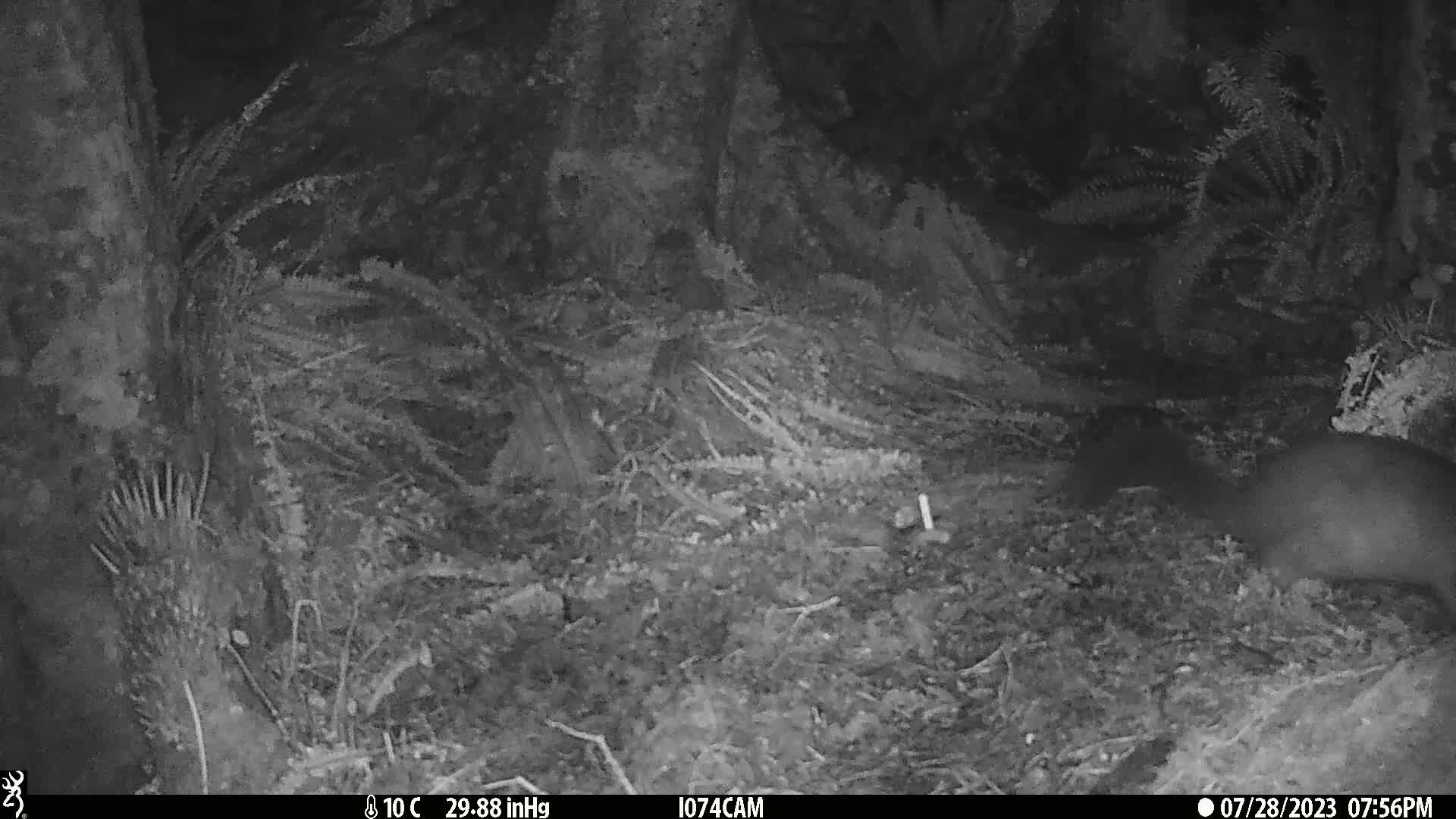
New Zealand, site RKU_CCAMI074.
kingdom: Animalia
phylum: Chordata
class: Mammalia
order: Diprotodontia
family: Phalangeridae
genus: Trichosurus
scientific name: Trichosurus vulpecula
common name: common brushtail possum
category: possum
Possum (common brushtail possum) (Trichosurus vulpecula).